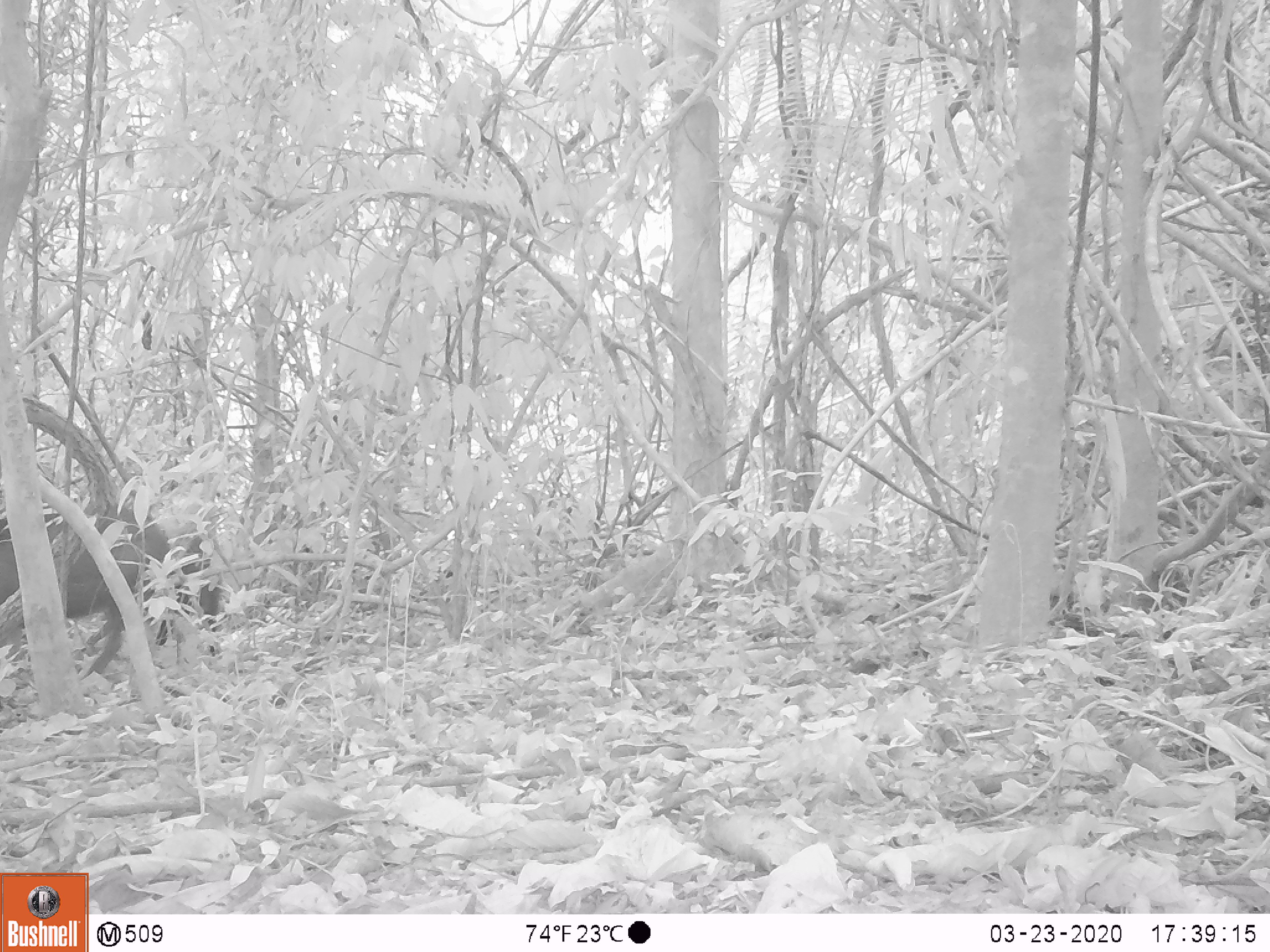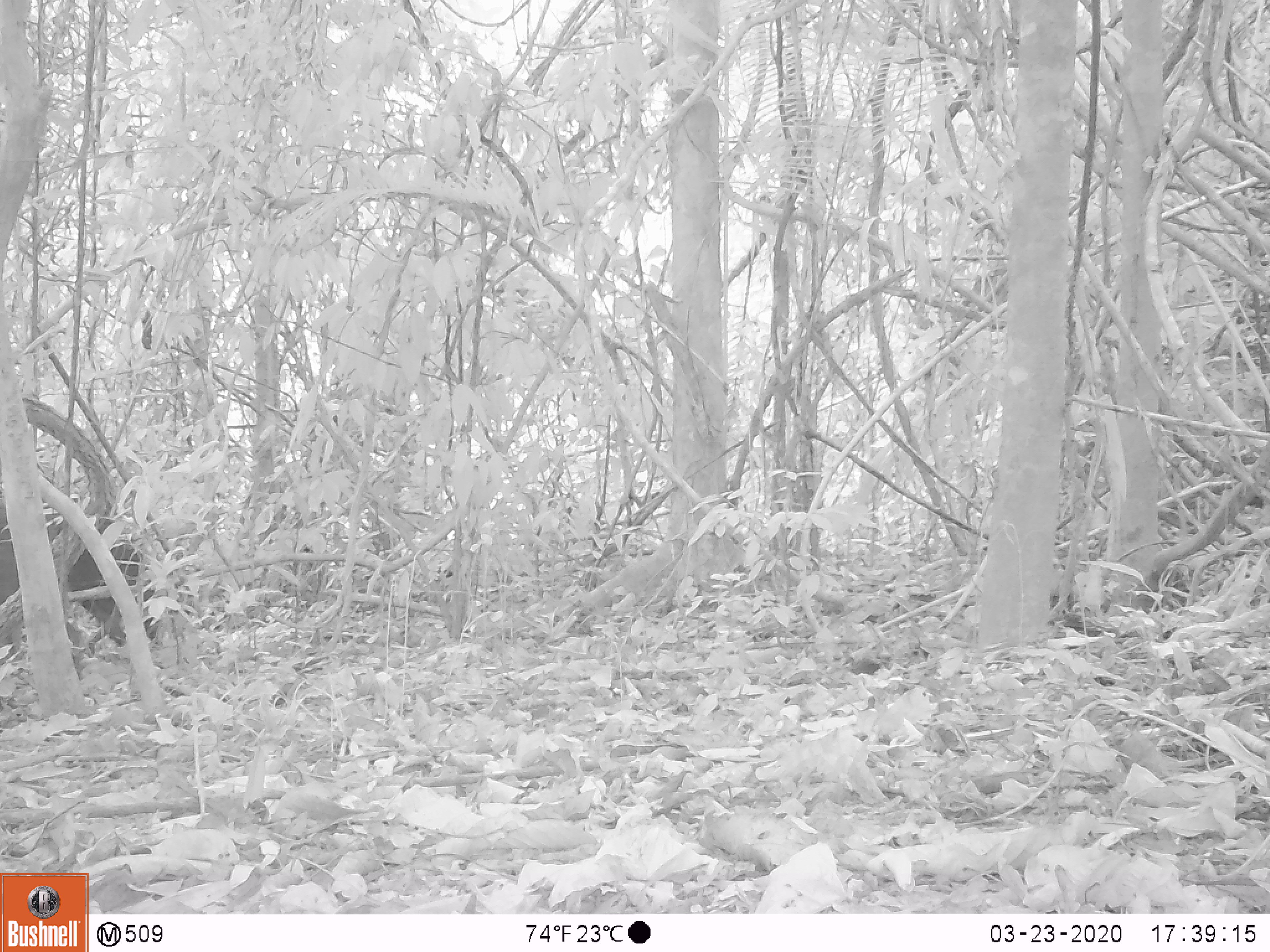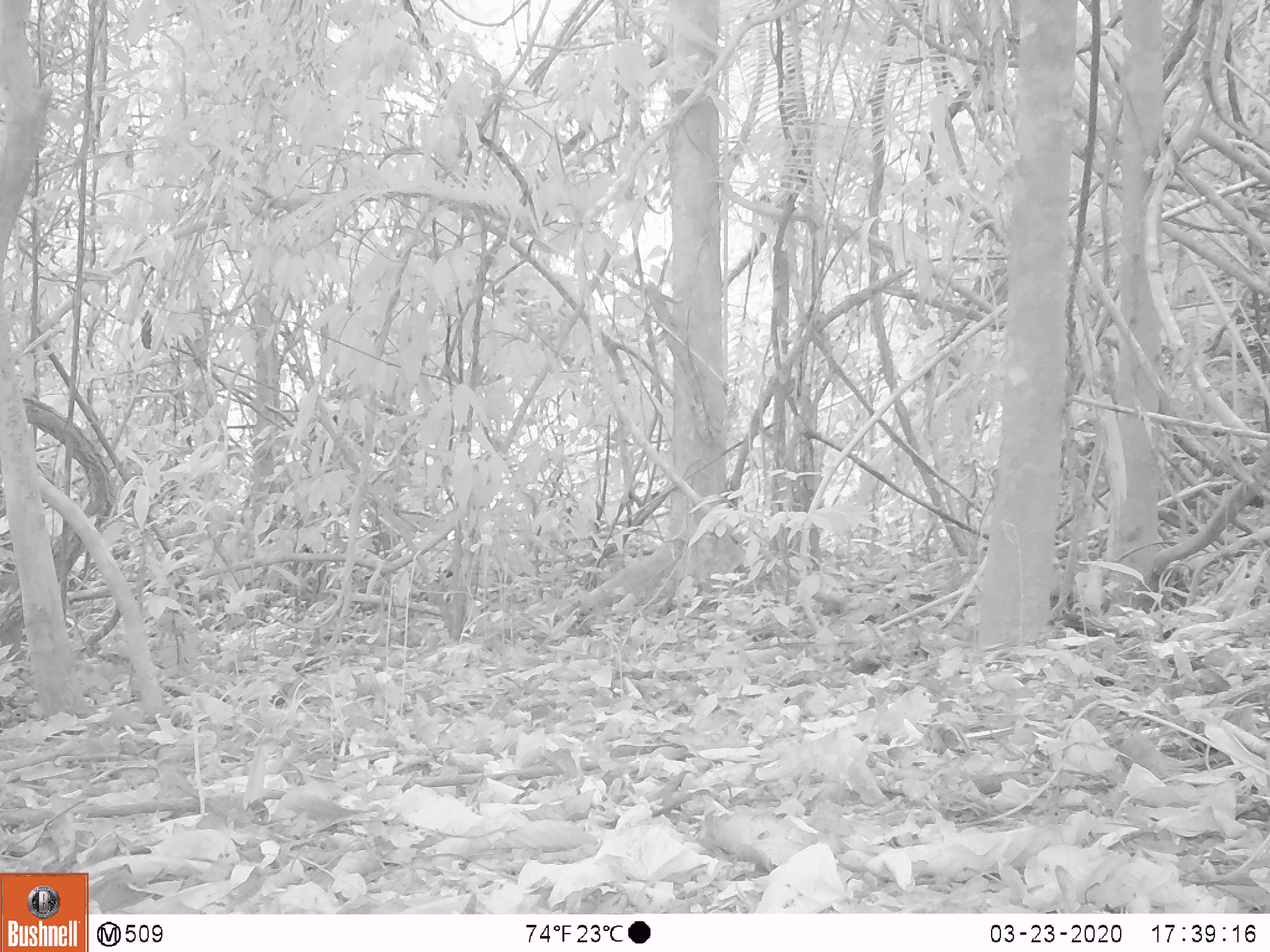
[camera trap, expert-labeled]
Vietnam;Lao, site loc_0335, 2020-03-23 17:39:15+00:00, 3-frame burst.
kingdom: Animalia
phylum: Chordata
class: Mammalia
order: Artiodactyla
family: Suidae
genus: Sus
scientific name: Sus scrofa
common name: eurasian wild pig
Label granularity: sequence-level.